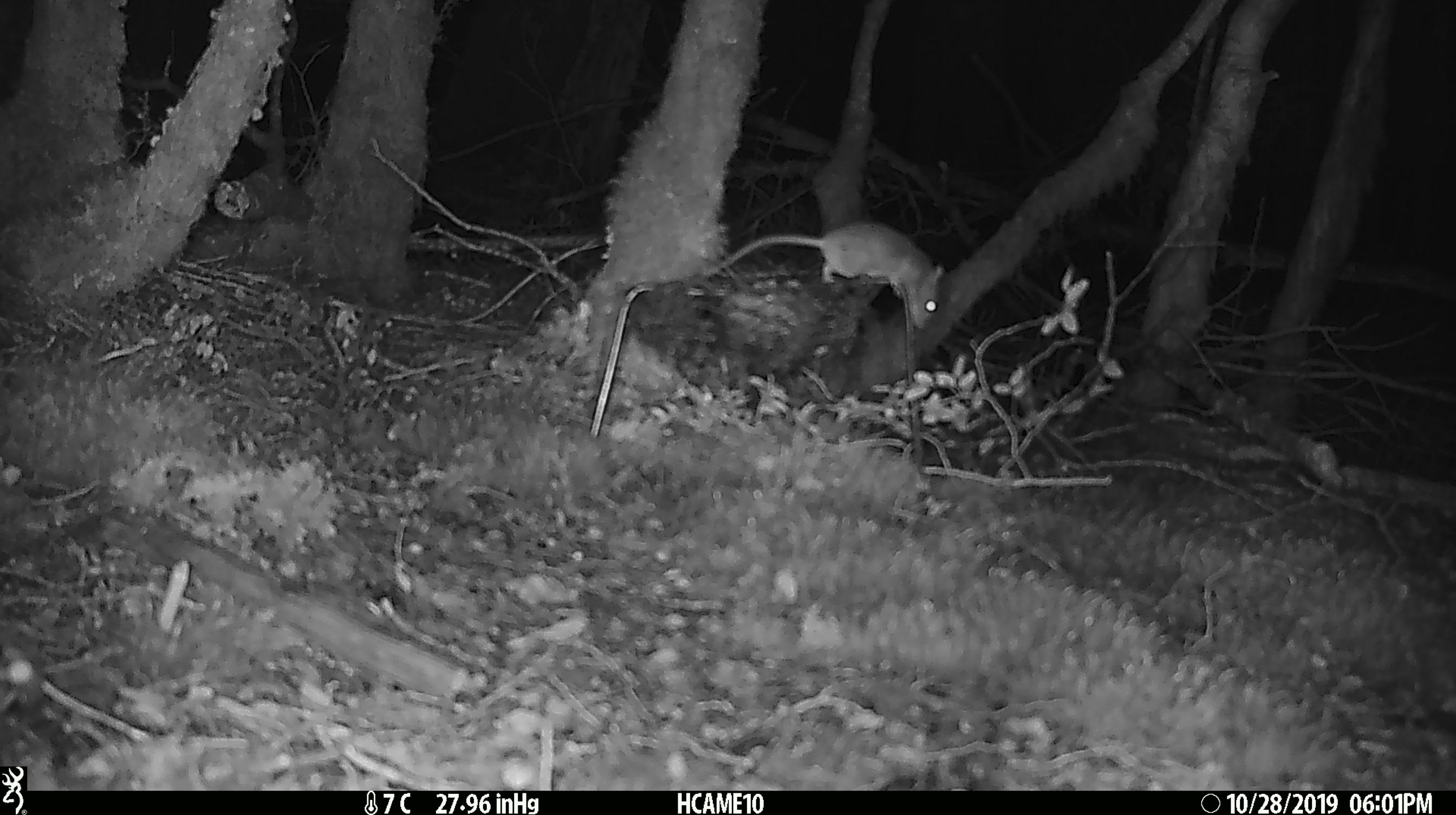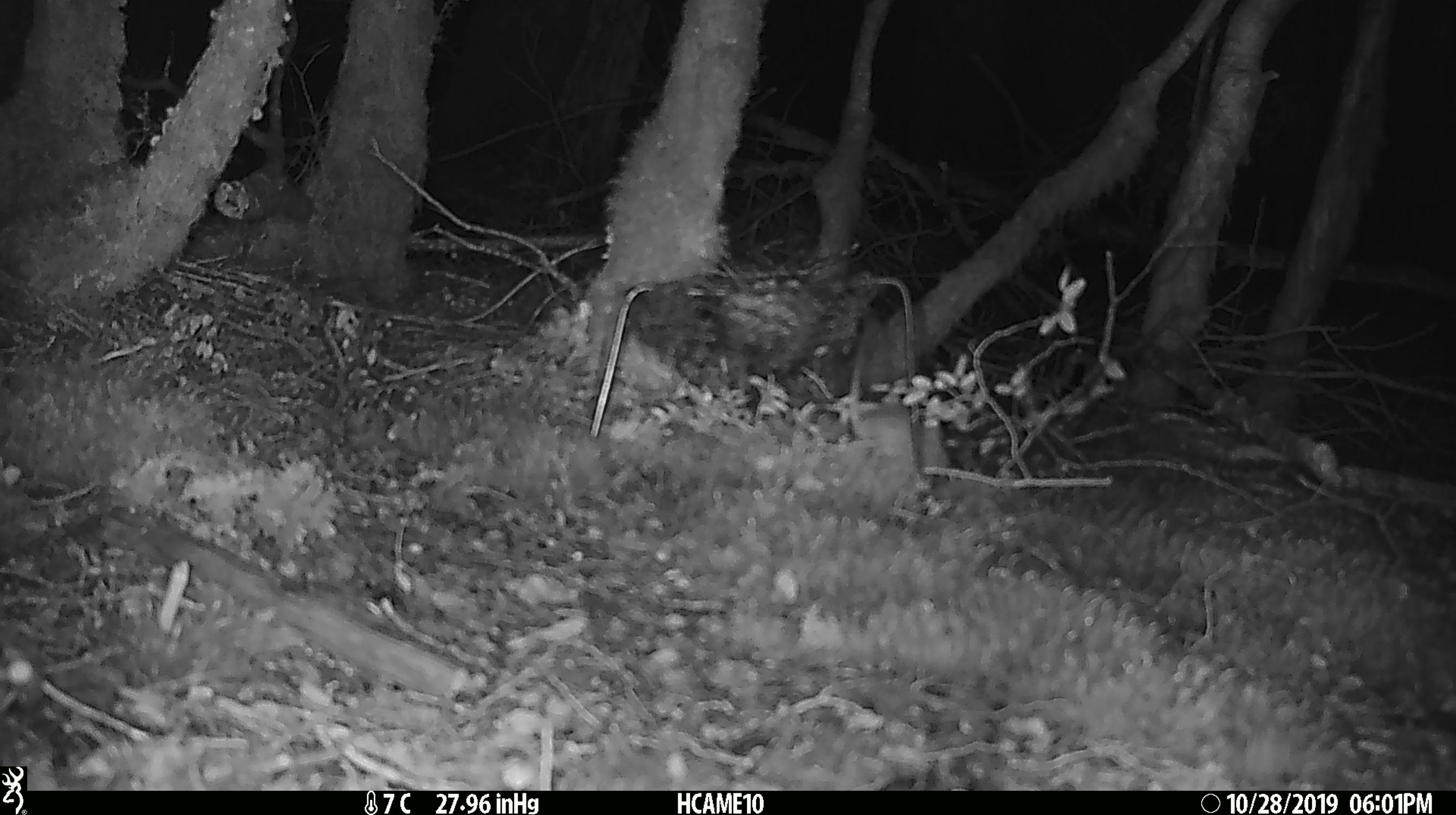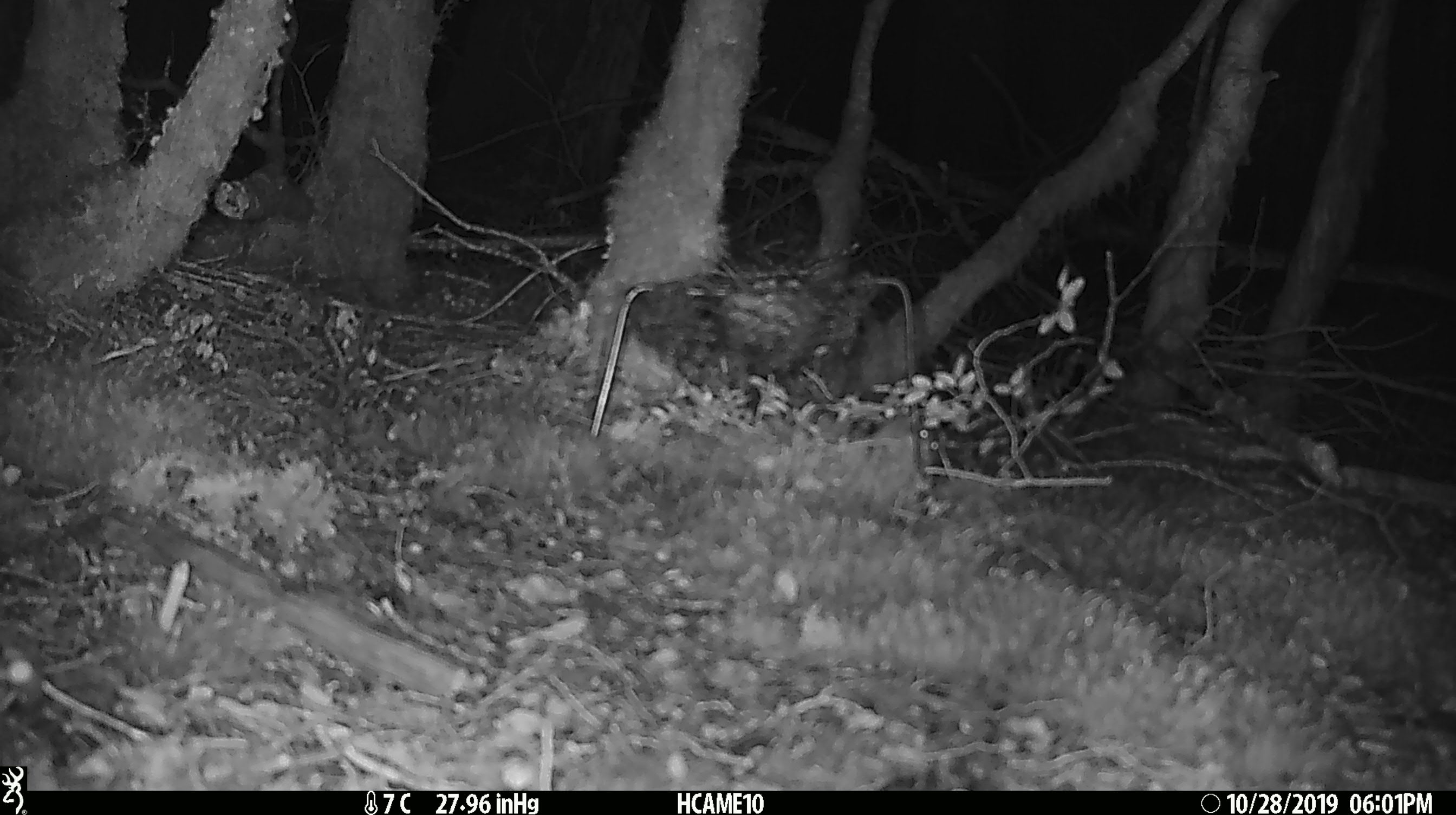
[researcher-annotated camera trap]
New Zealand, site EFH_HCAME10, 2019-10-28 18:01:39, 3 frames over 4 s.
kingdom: Animalia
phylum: Chordata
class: Mammalia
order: Rodentia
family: Muridae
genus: Mus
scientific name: Mus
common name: mouse